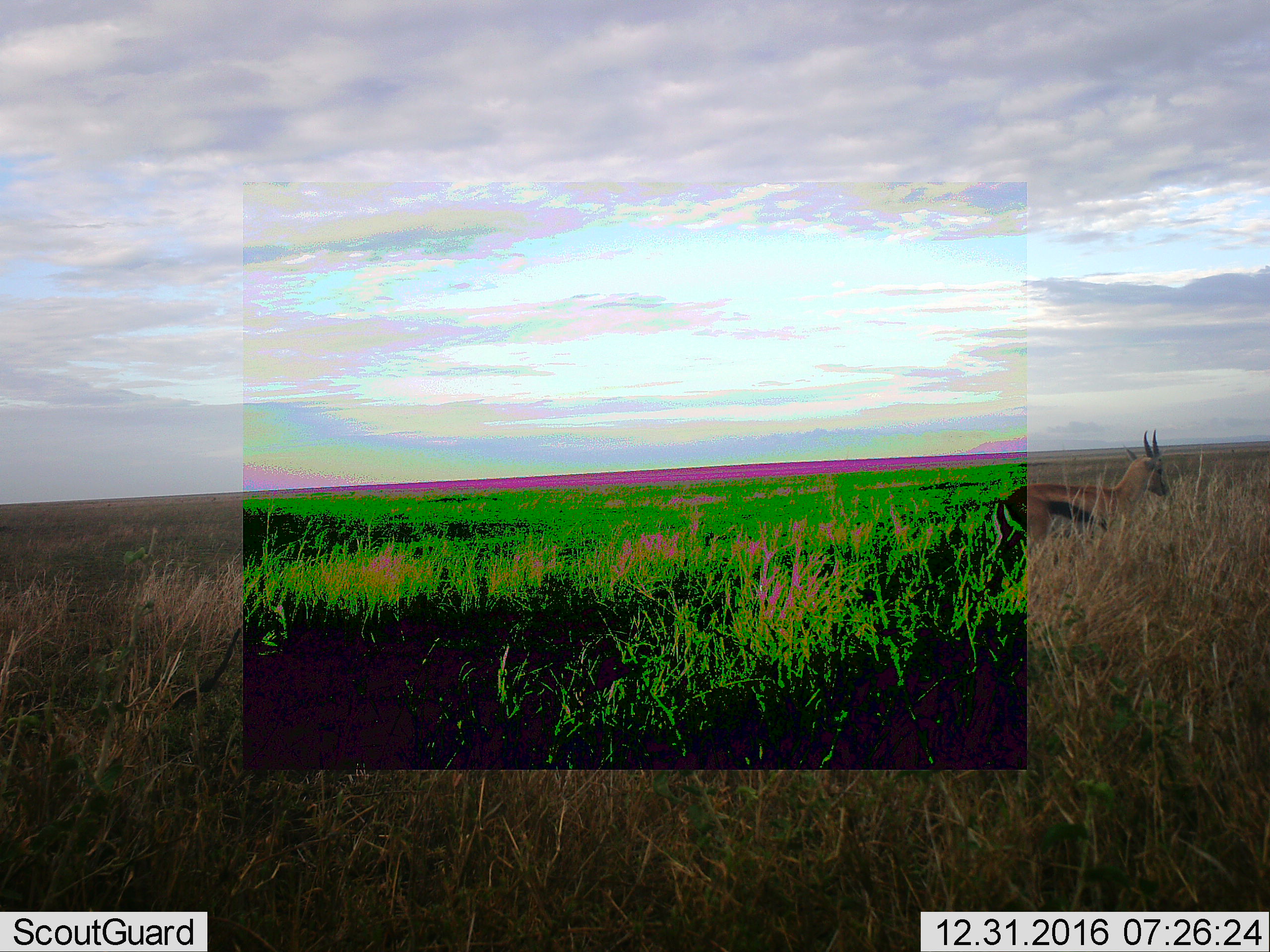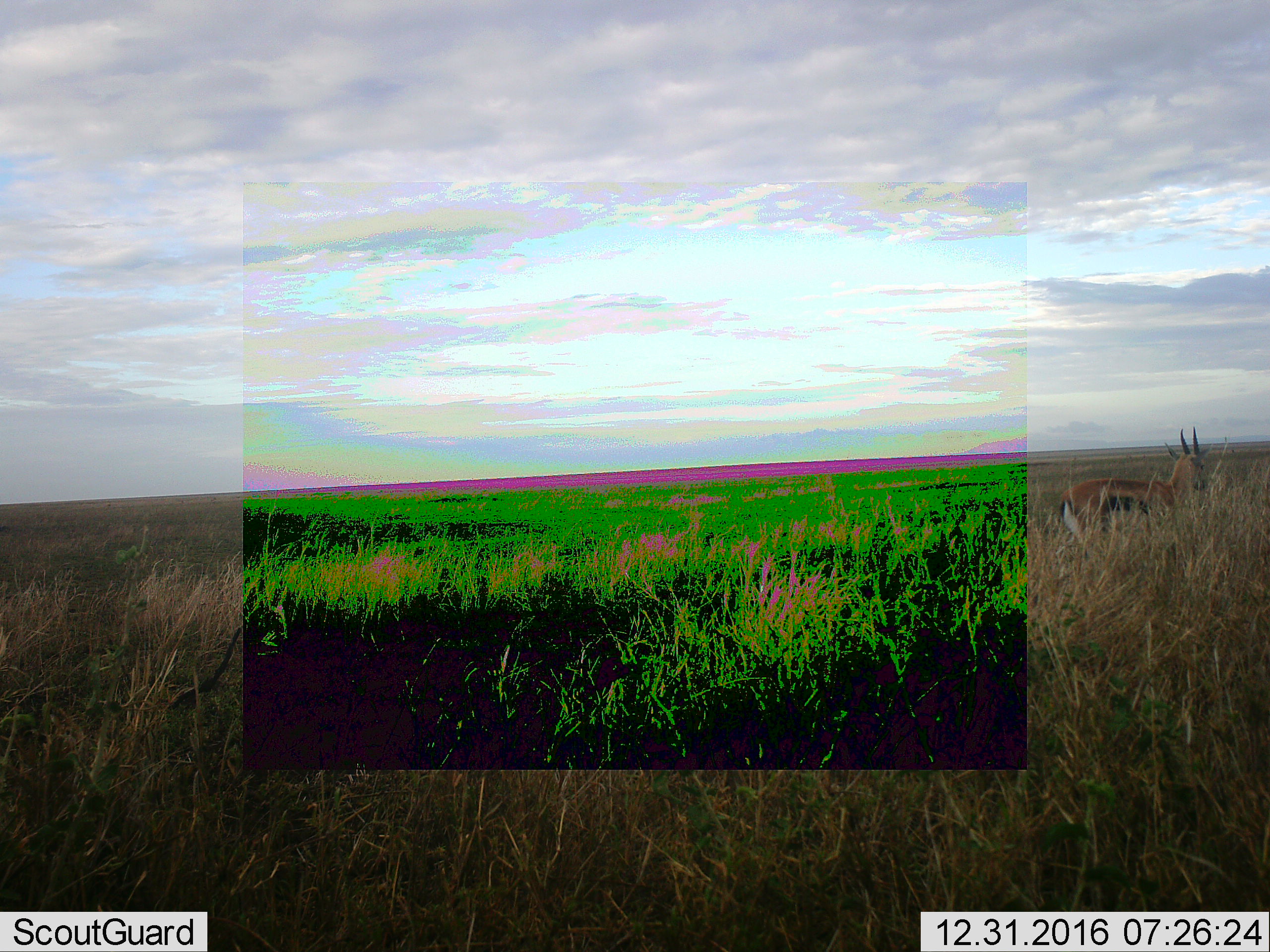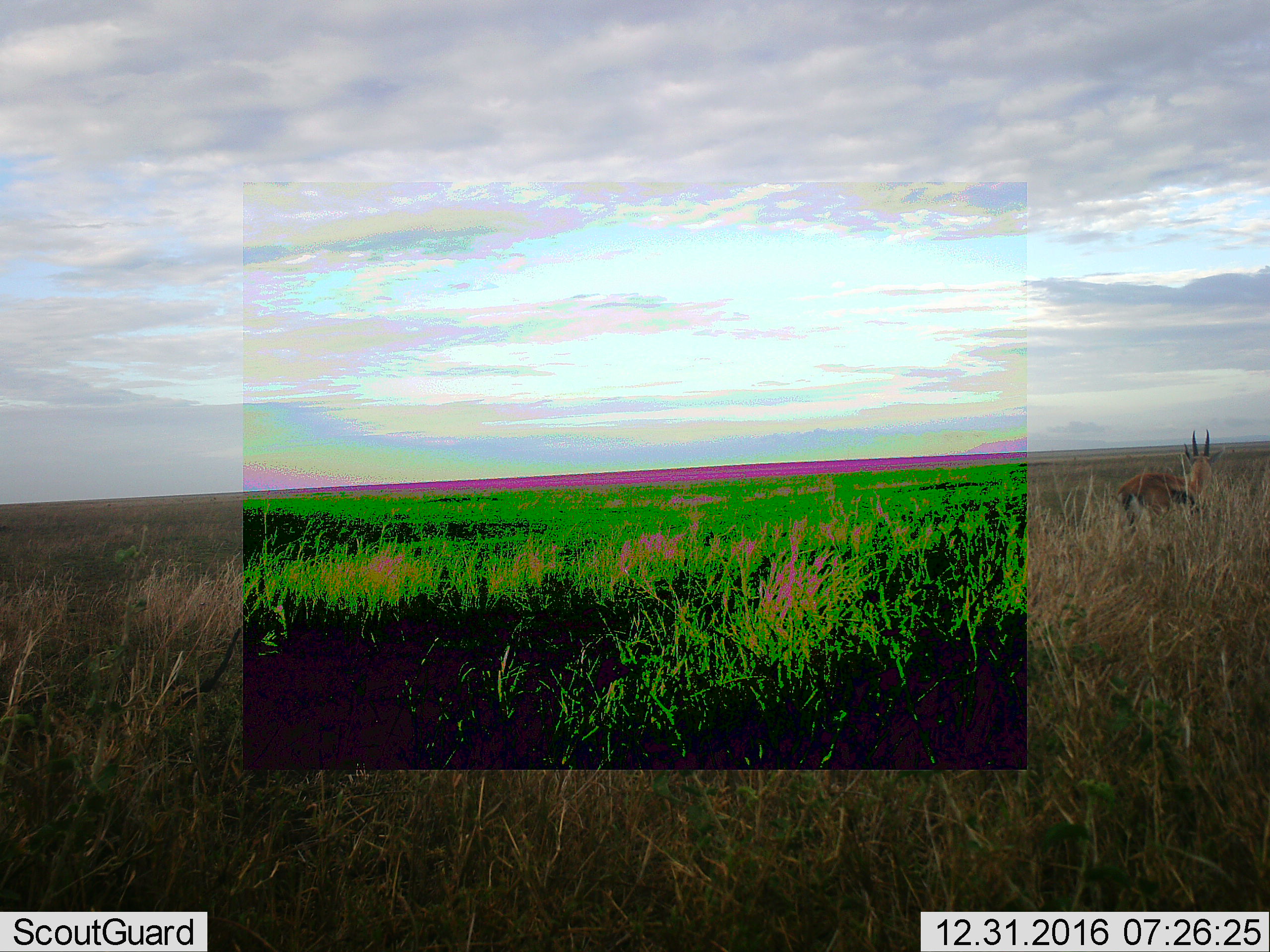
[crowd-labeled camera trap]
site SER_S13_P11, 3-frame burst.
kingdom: Animalia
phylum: Chordata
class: Mammalia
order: Artiodactyla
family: Bovidae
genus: Eudorcas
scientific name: Eudorcas thomsonii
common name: thomson's gazelle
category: gazellethomsons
Gazellethomsons (thomson's gazelle) (Eudorcas thomsonii), count 1. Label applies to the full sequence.